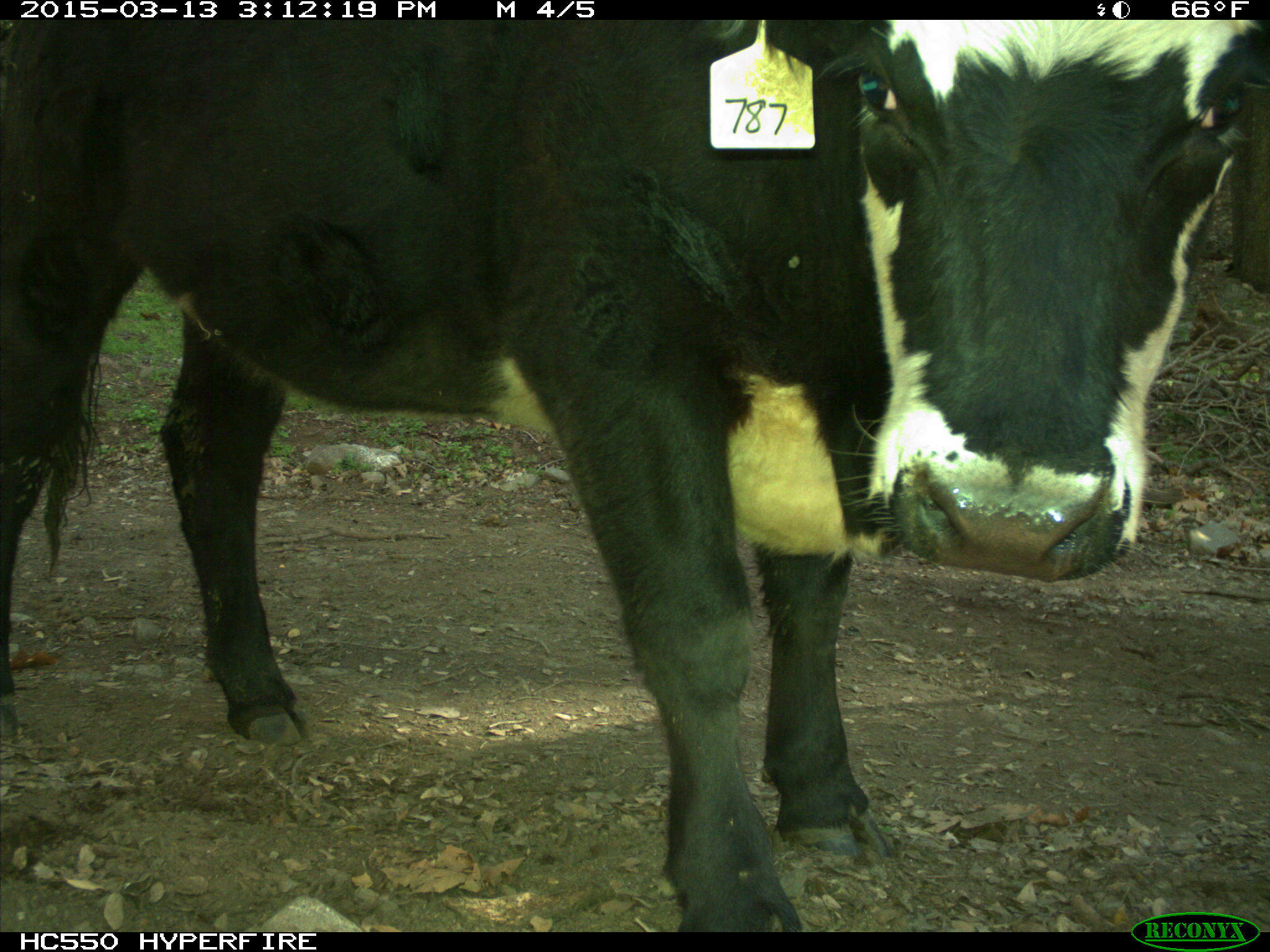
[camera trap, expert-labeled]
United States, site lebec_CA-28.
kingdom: Animalia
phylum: Chordata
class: Mammalia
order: Artiodactyla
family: Bovidae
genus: Bos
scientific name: Bos taurus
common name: domestic cow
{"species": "Bos taurus (domestic cow)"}